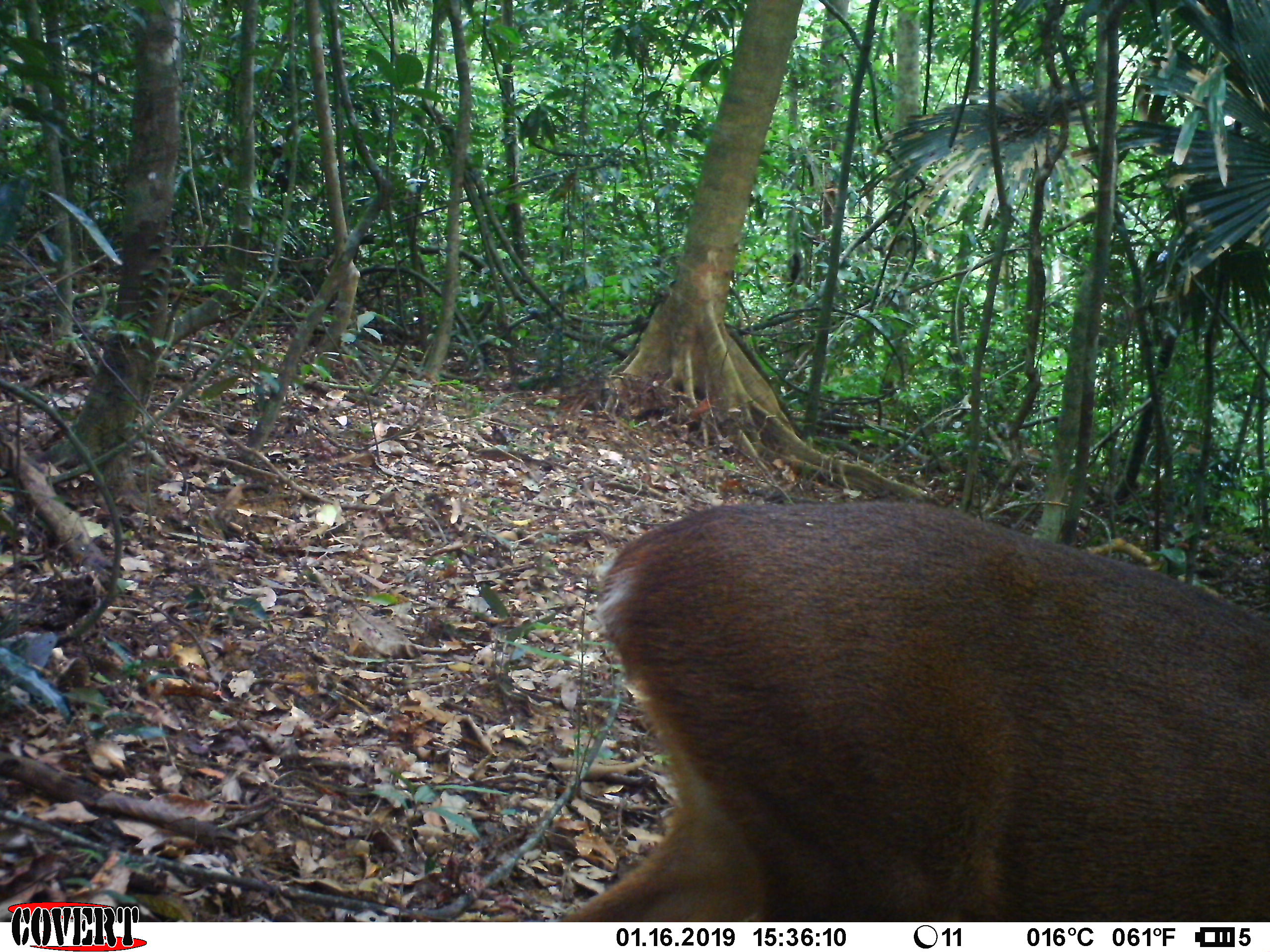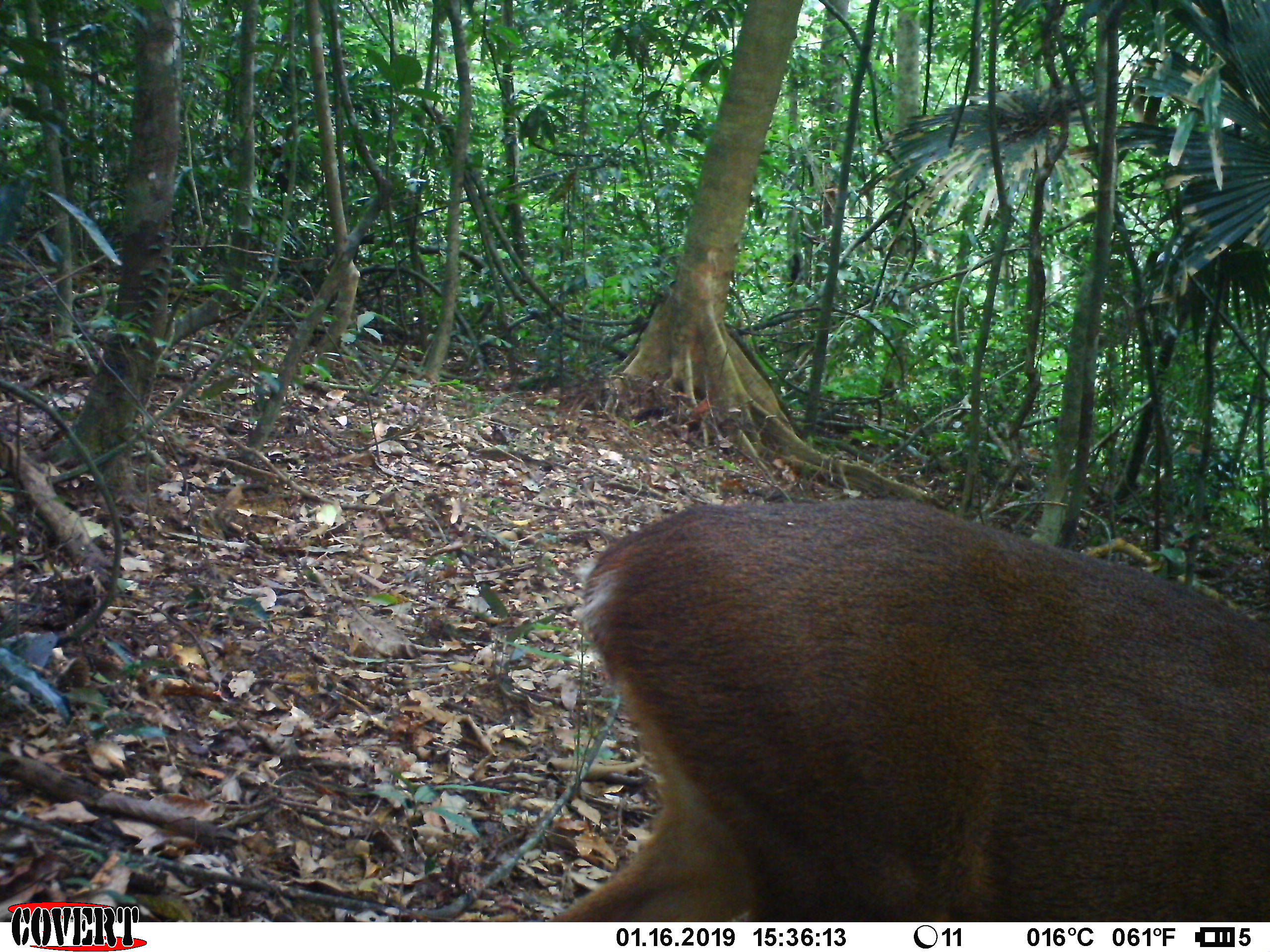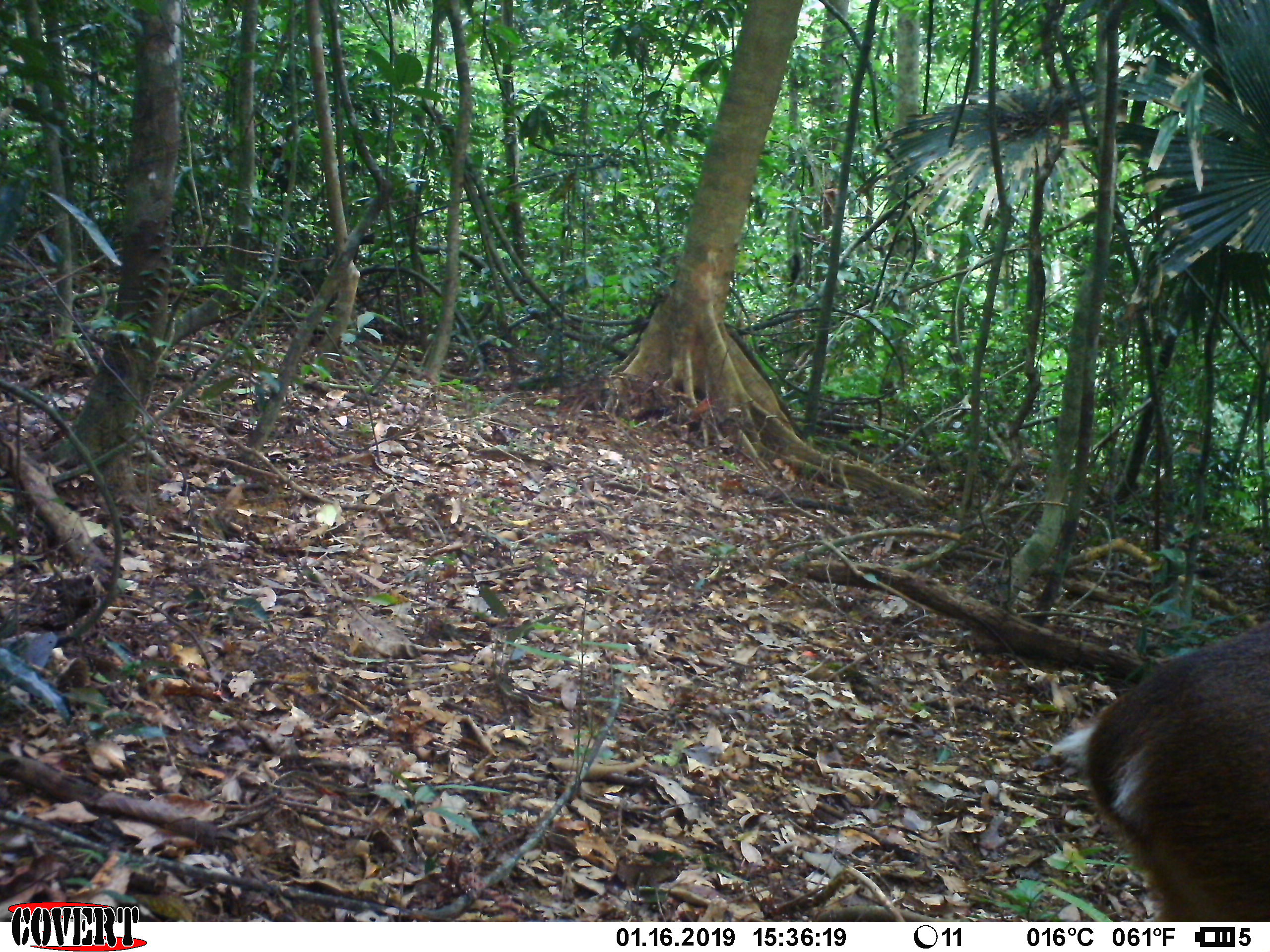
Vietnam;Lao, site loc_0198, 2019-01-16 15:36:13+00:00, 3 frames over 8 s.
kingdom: Animalia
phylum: Chordata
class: Mammalia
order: Artiodactyla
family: Cervidae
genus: Muntiacus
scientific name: Muntiacus vuquangensis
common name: large-antlered muntjac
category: large antlered muntjac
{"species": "large antlered muntjac (large-antlered muntjac) (Muntiacus vuquangensis)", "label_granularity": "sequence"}